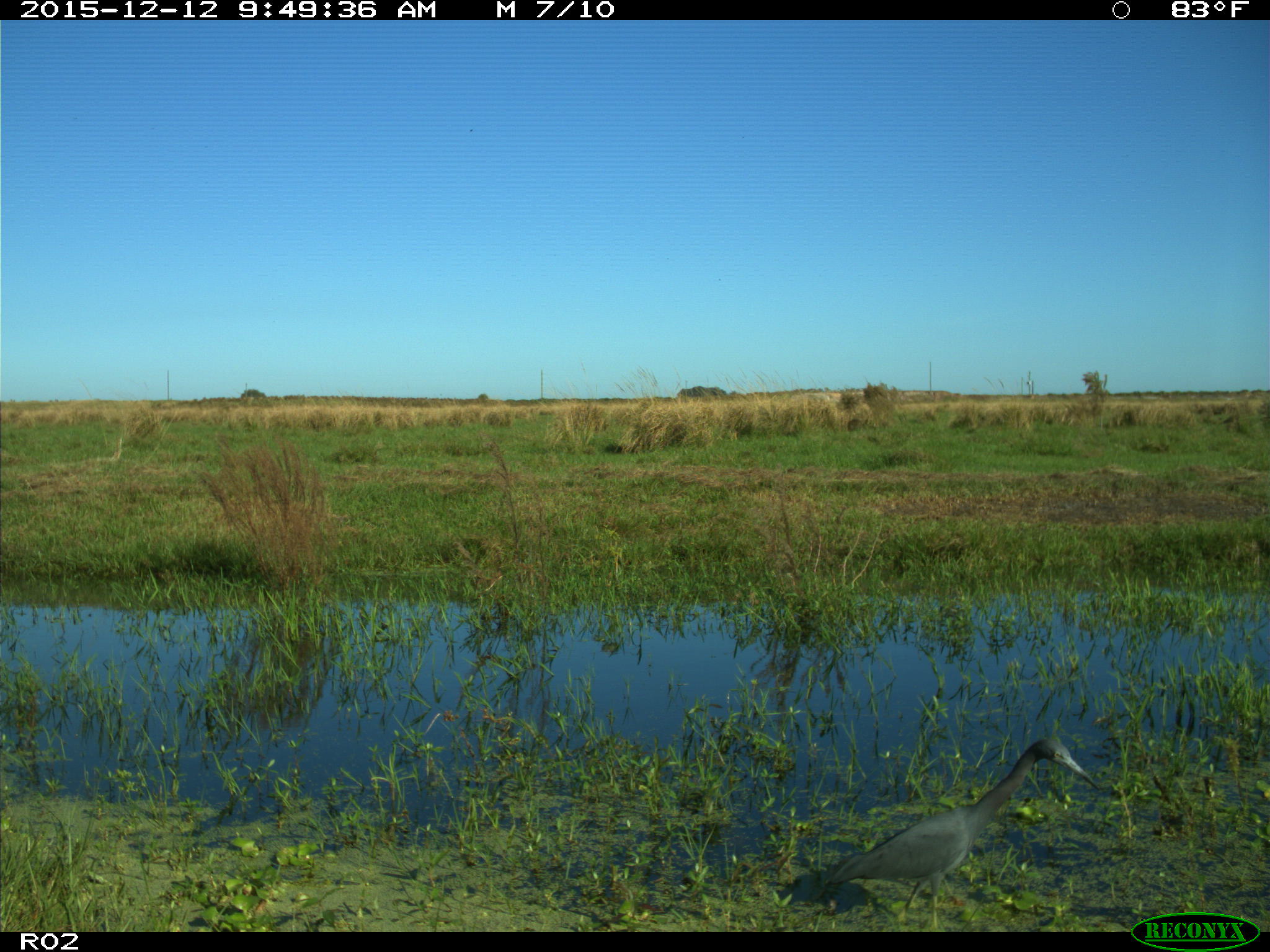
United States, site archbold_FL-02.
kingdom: Animalia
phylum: Chordata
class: Aves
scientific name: Aves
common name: birds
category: unidentified bird